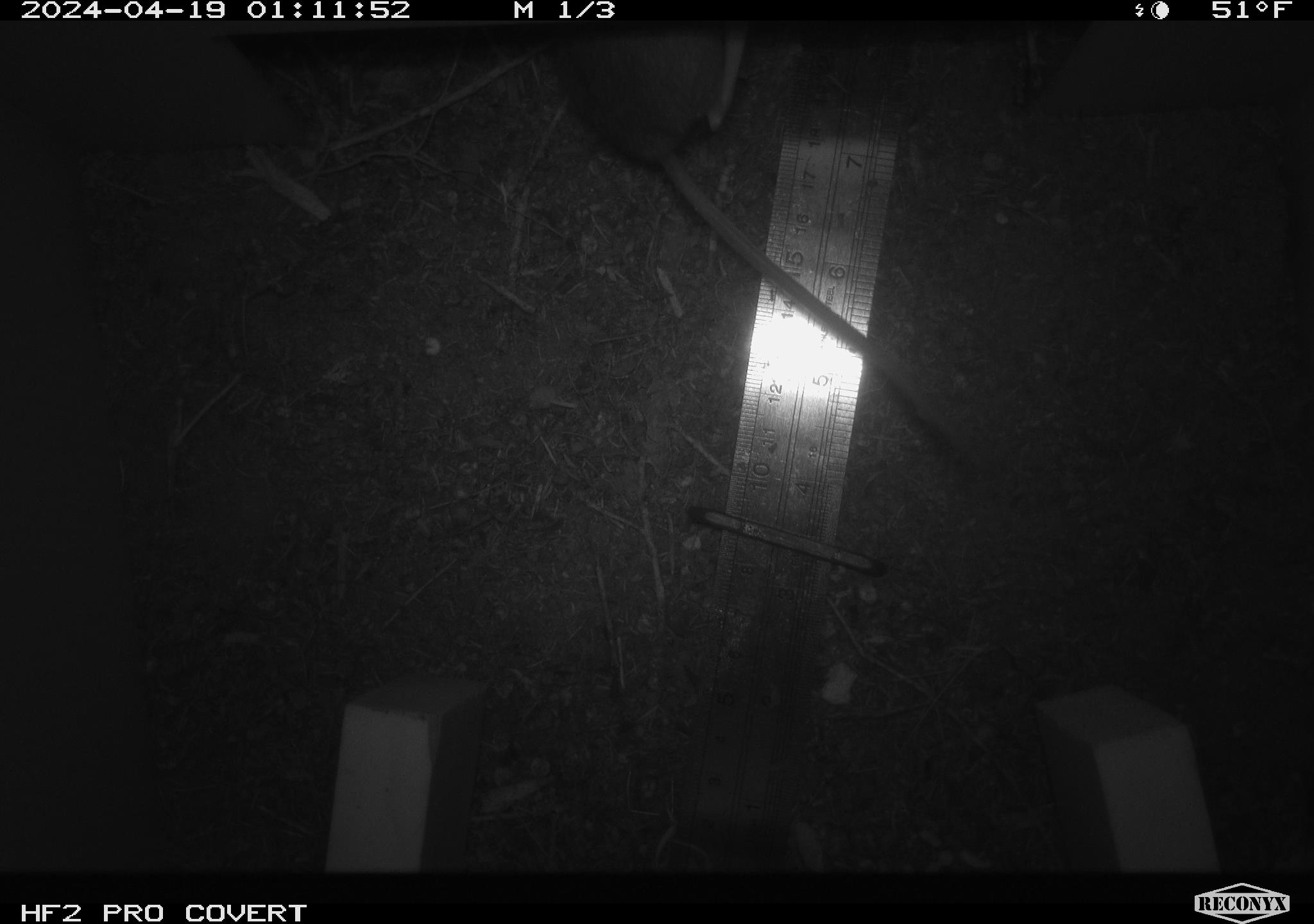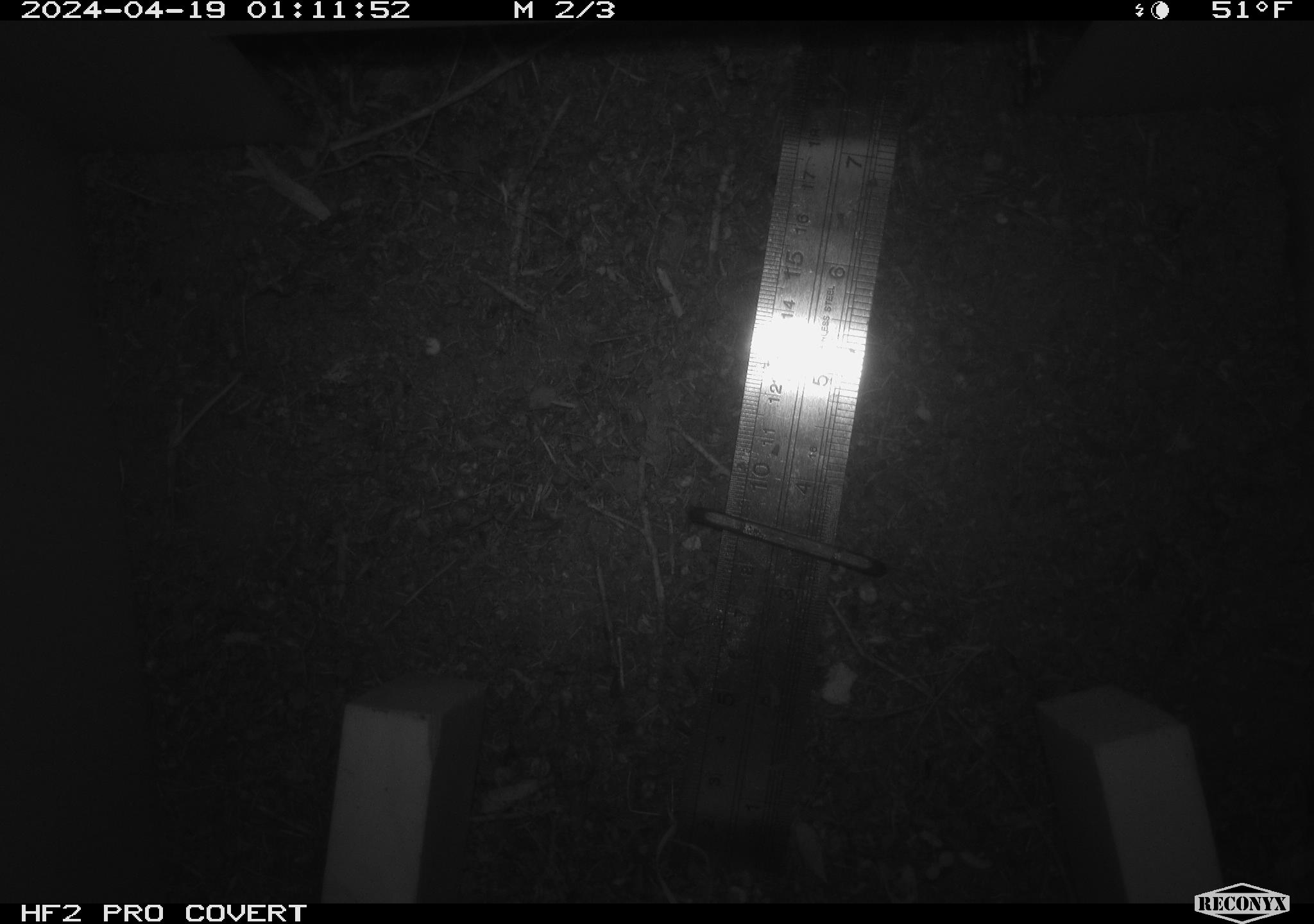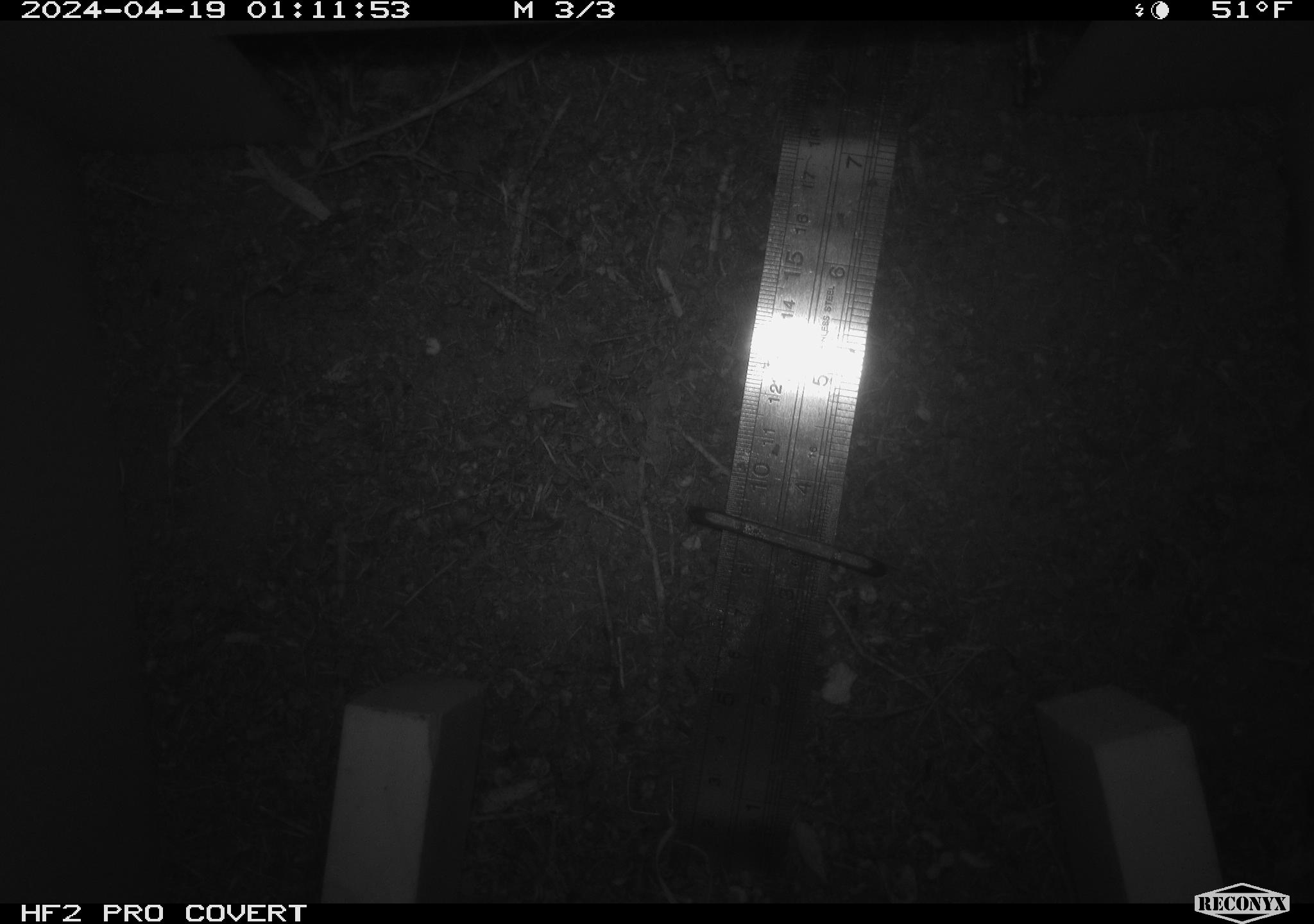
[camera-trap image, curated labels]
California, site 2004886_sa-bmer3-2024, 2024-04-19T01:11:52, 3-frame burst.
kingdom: Animalia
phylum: Chordata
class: Mammalia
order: Rodentia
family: Heteromyidae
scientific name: Heteromyidae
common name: kangaroo rats and pocket mice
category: heteromyidae family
Heteromyidae family (kangaroo rats and pocket mice) (Heteromyidae).